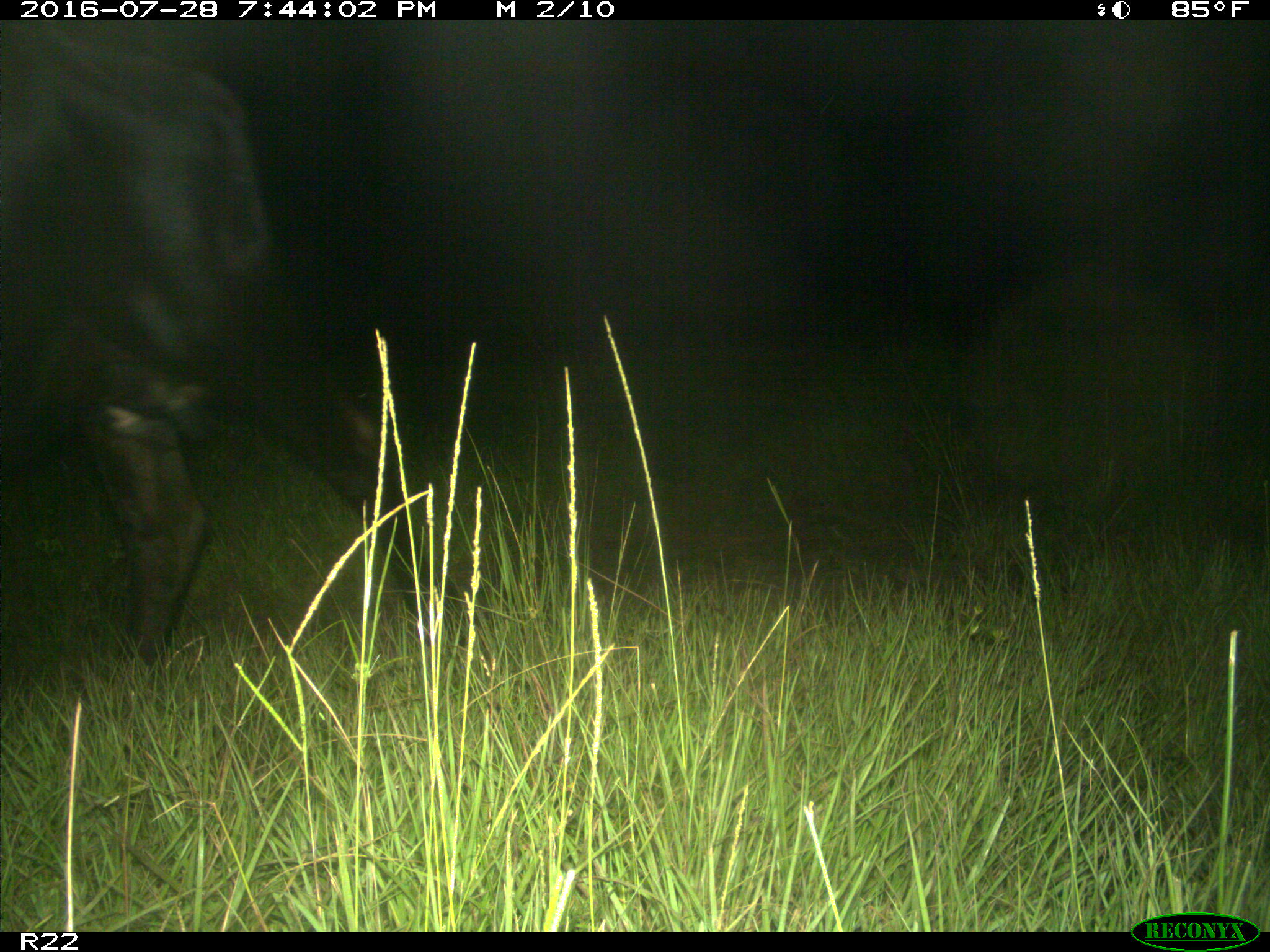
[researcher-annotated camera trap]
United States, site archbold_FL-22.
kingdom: Animalia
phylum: Chordata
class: Mammalia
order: Artiodactyla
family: Bovidae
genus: Bos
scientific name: Bos taurus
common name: domestic cow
Bos taurus (domestic cow).